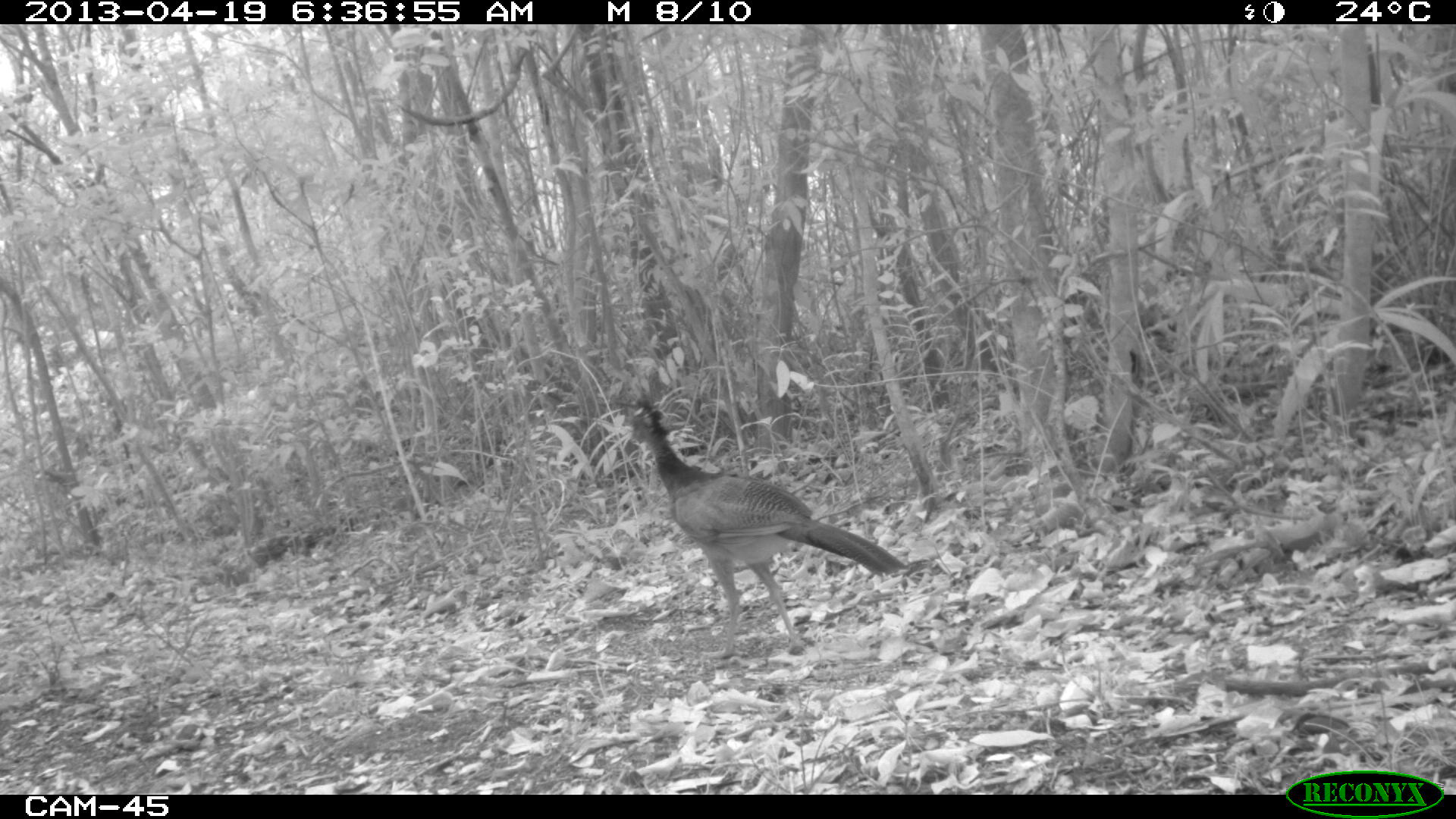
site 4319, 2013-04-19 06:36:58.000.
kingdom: Animalia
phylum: Chordata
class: Aves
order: Galliformes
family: Cracidae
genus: Crax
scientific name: Crax rubra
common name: great curassow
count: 1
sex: female